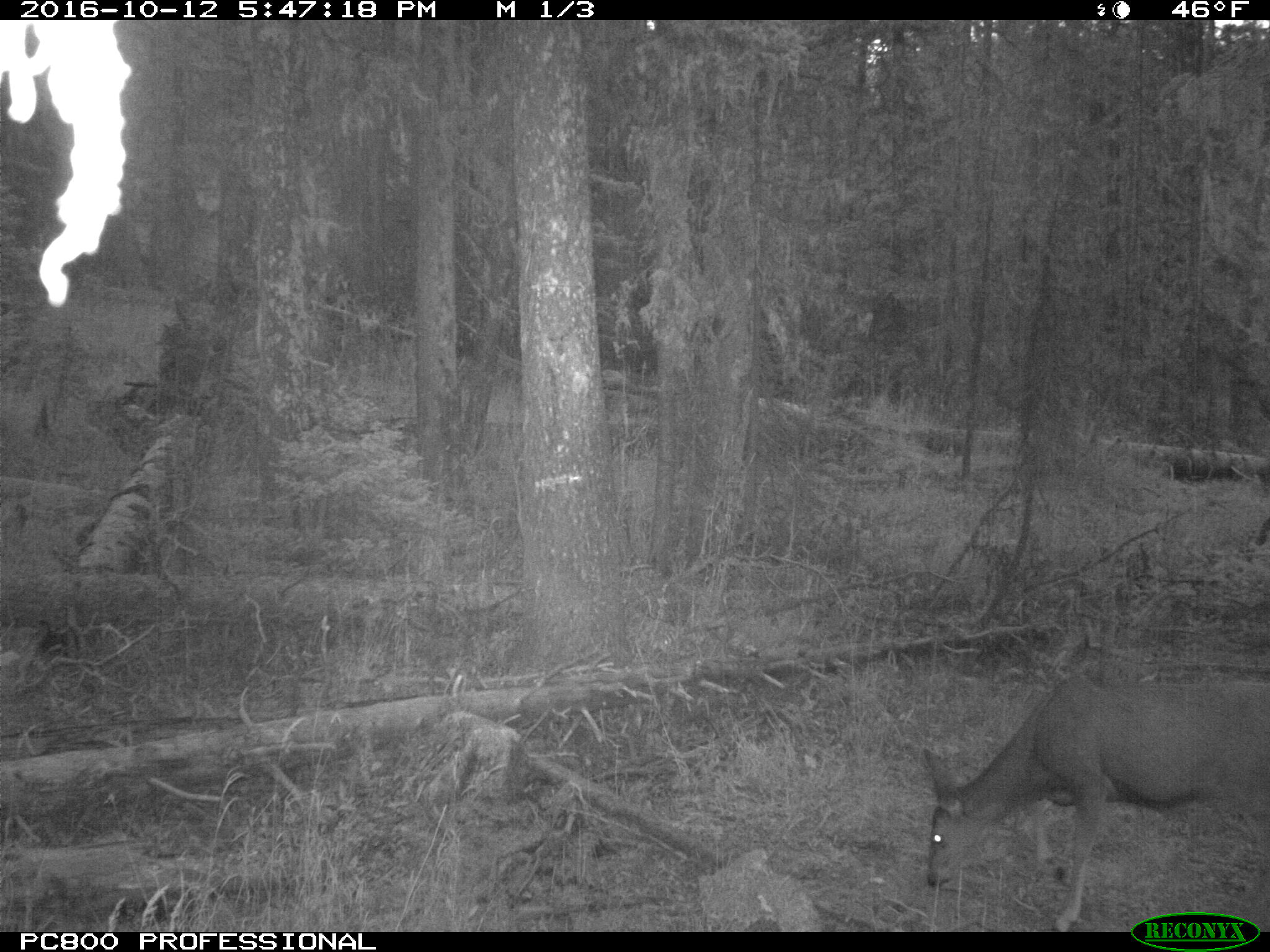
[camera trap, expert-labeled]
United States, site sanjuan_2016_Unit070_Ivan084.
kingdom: Animalia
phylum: Chordata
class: Mammalia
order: Artiodactyla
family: Cervidae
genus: Odocoileus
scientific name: Odocoileus hemionus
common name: mule deer